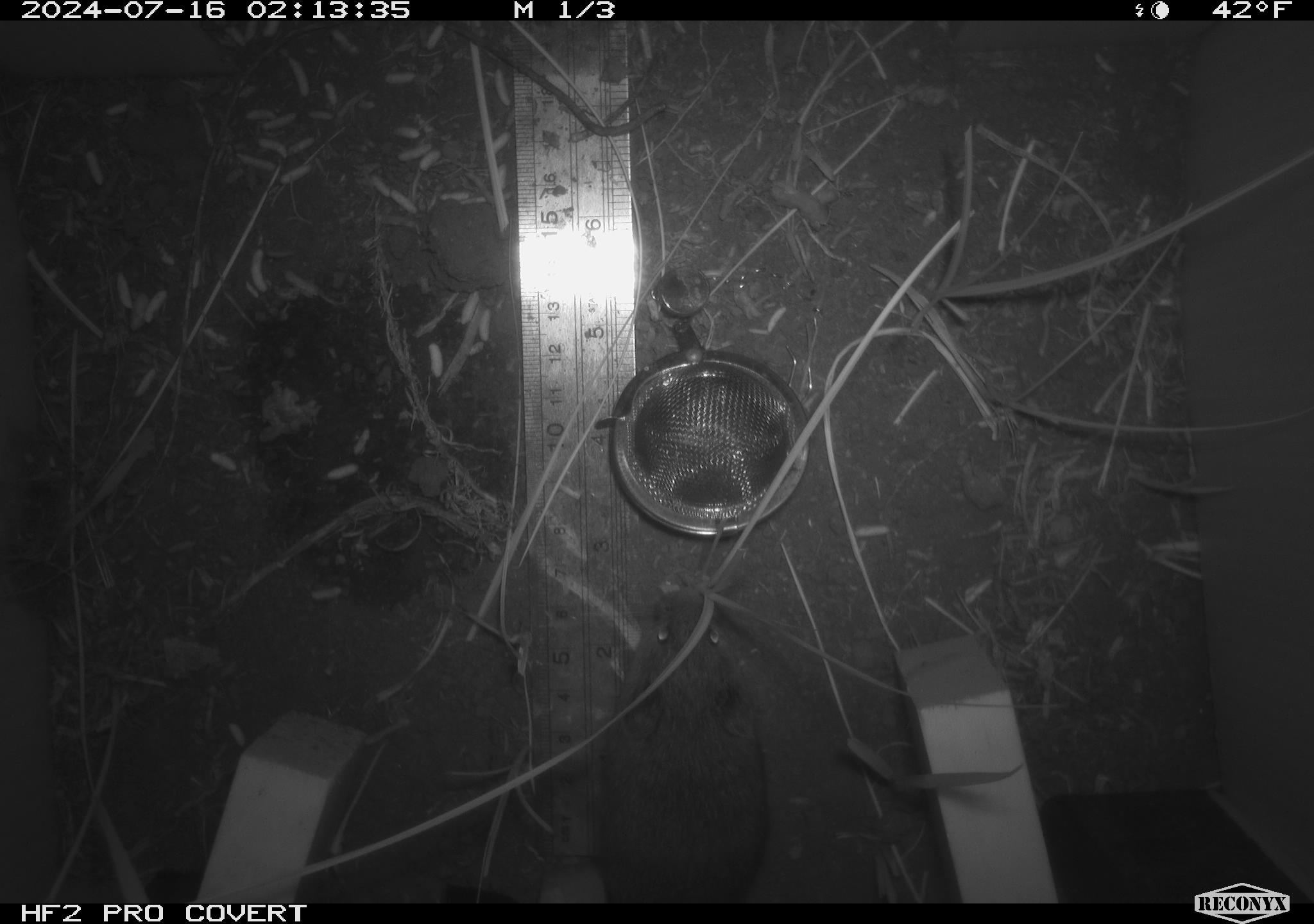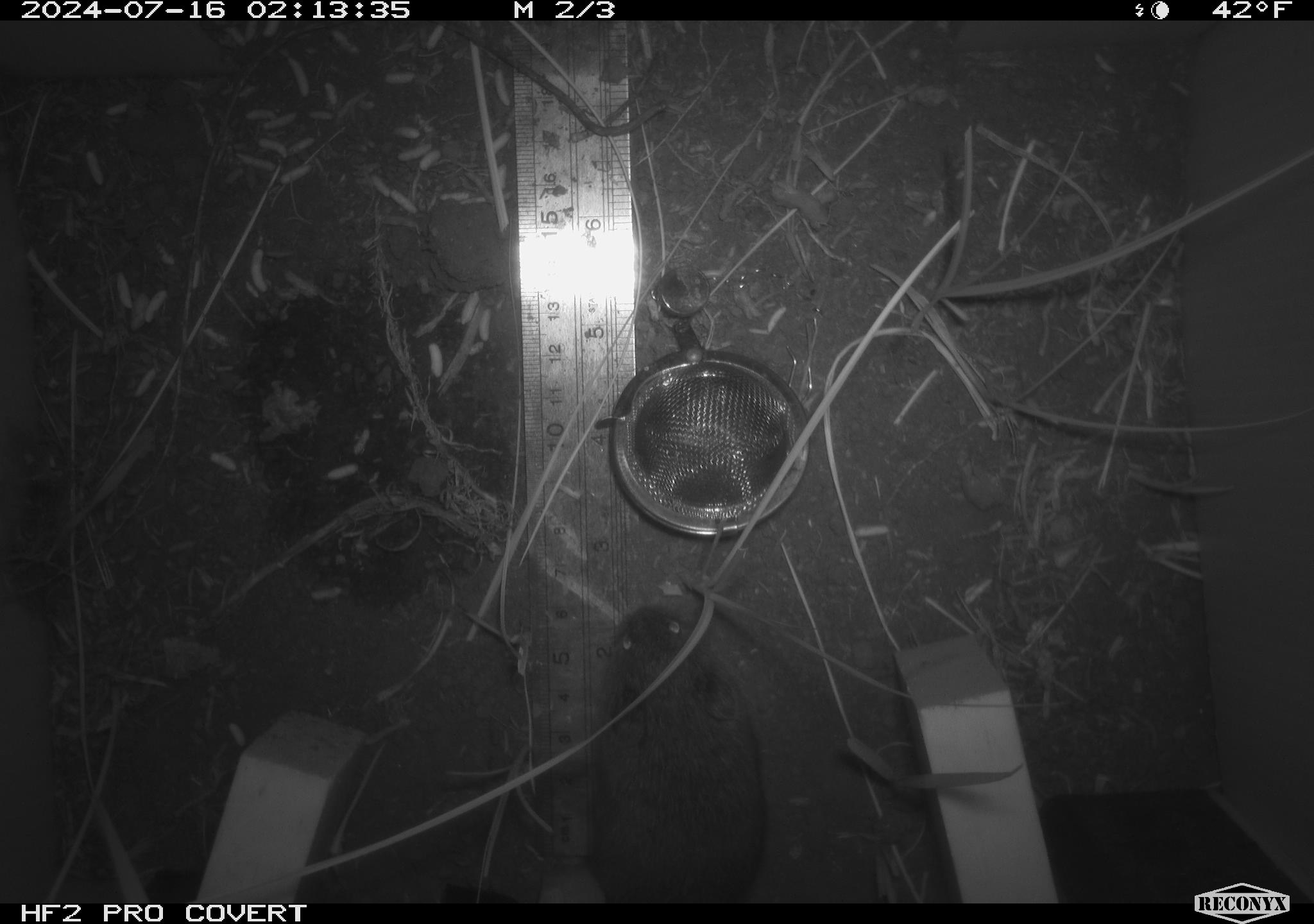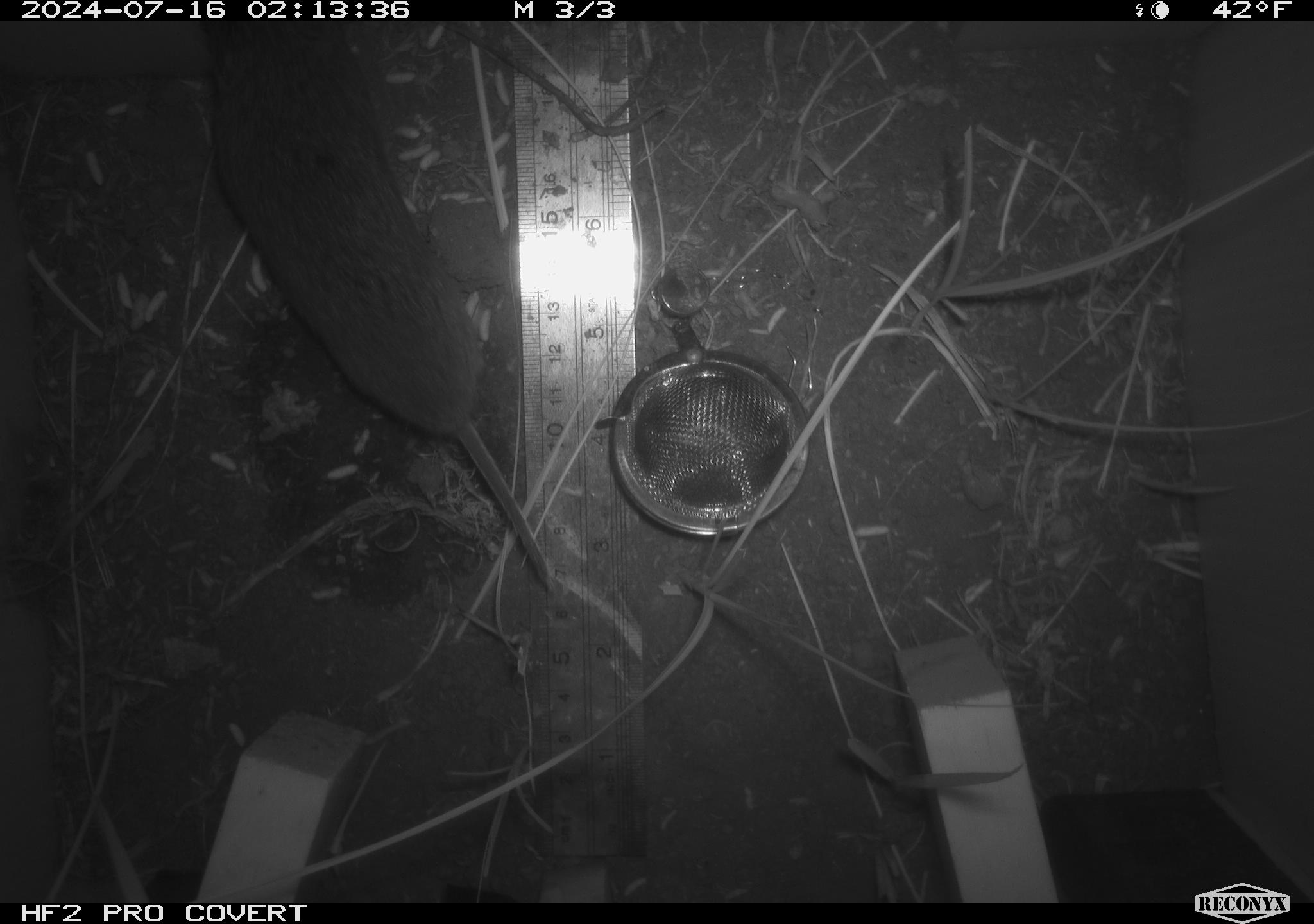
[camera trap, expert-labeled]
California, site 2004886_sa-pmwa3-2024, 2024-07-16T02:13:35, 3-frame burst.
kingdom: Animalia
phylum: Chordata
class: Mammalia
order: Rodentia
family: Cricetidae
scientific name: Arvicolinae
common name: voles, lemmings, and muskrats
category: arvicolinae subfamily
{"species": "arvicolinae subfamily (voles, lemmings, and muskrats) (Arvicolinae)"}